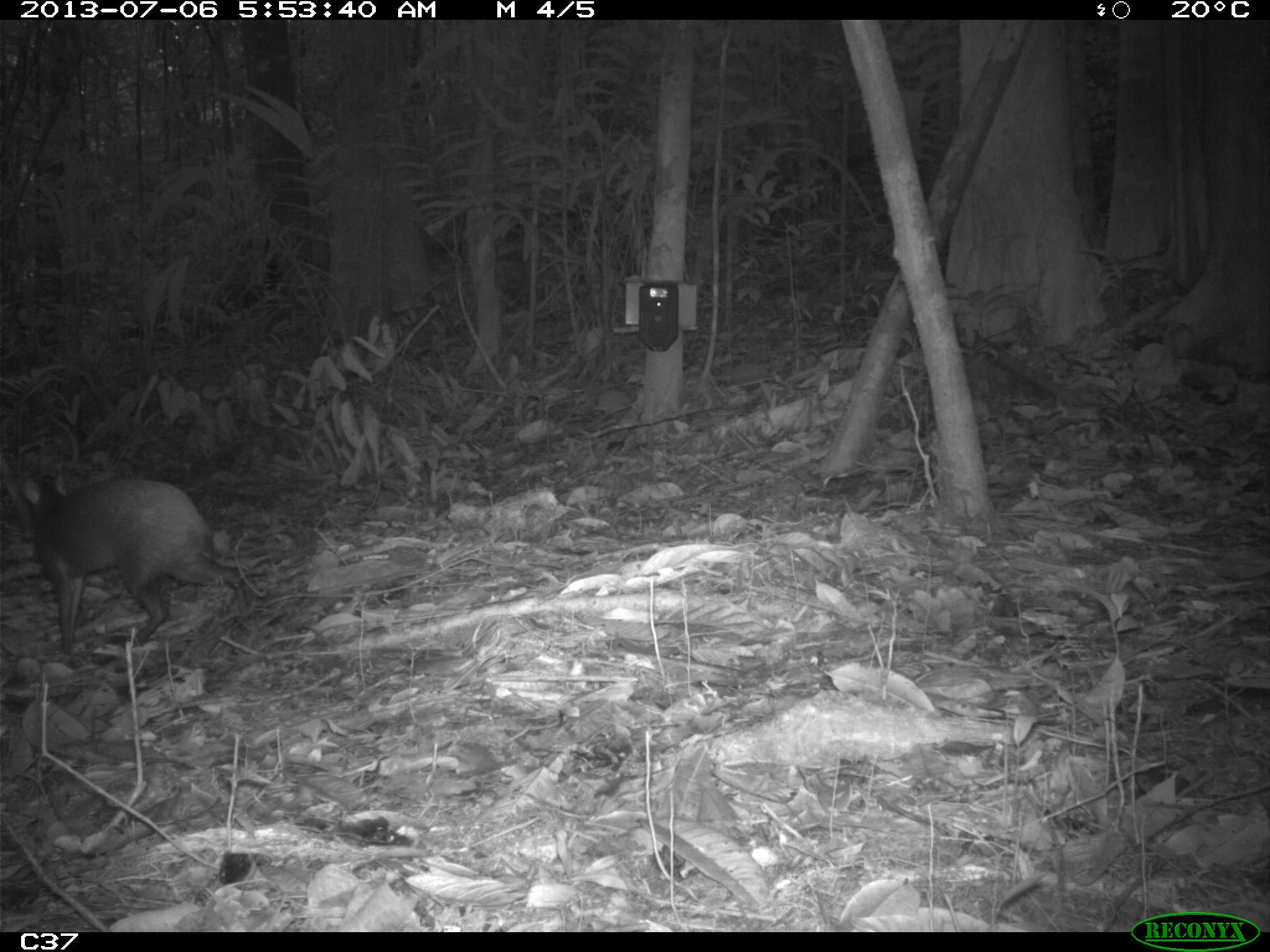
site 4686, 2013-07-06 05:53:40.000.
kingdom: Animalia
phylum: Chordata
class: Mammalia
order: Rodentia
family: Dasyproctidae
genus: Dasyprocta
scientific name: Dasyprocta leporina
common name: red-rumped agouti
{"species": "Dasyprocta leporina (red-rumped agouti)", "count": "1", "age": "adult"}